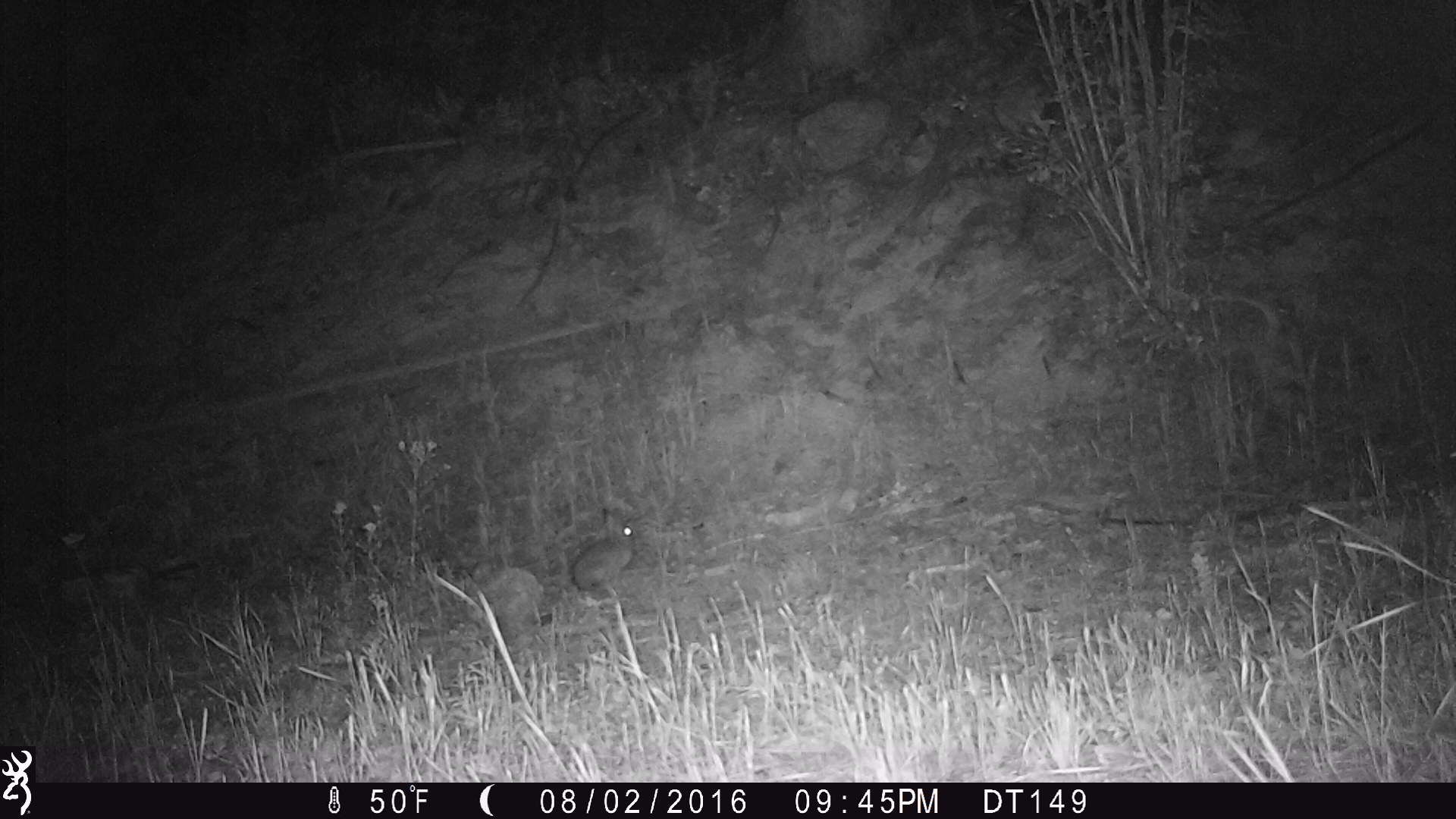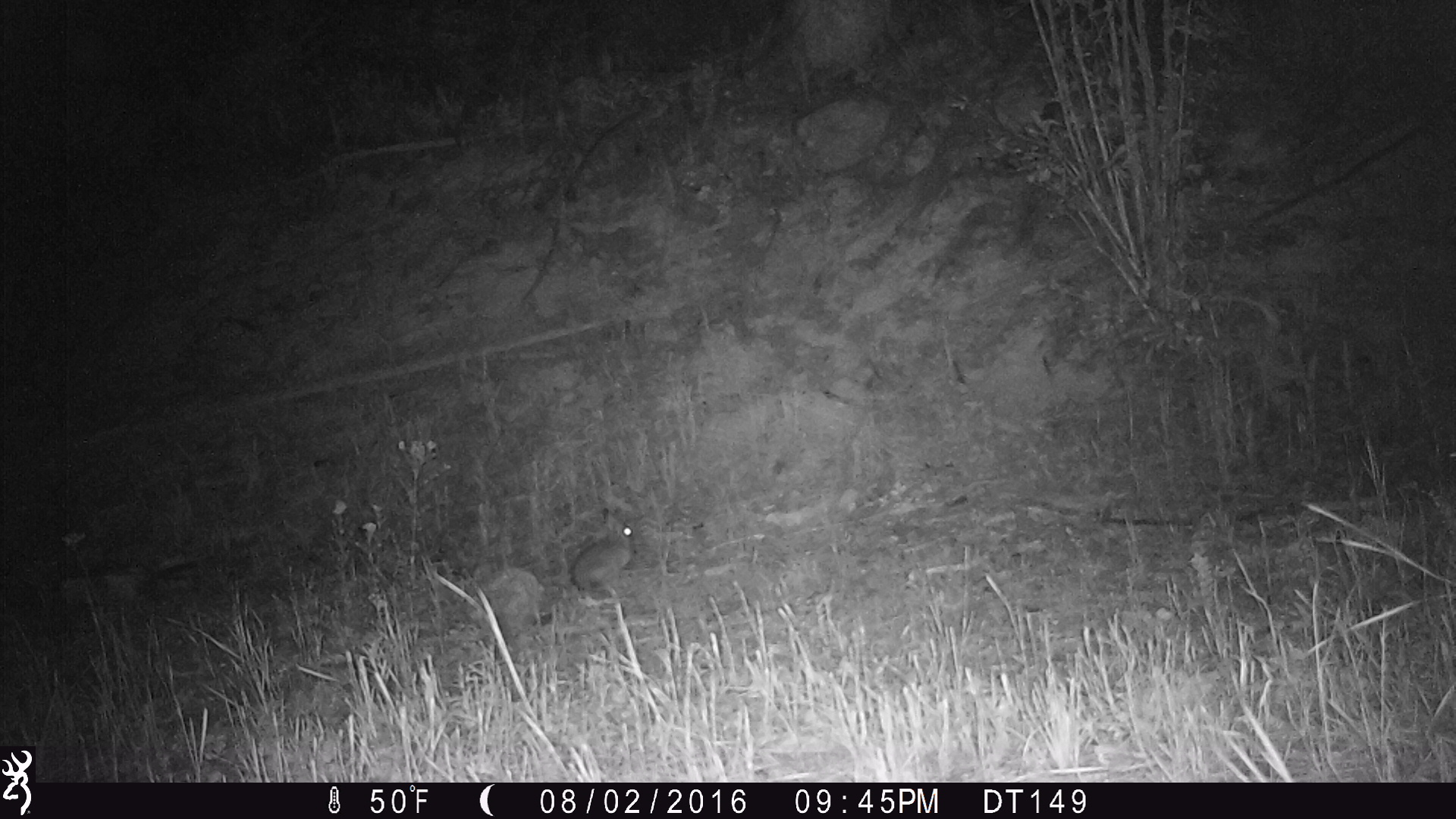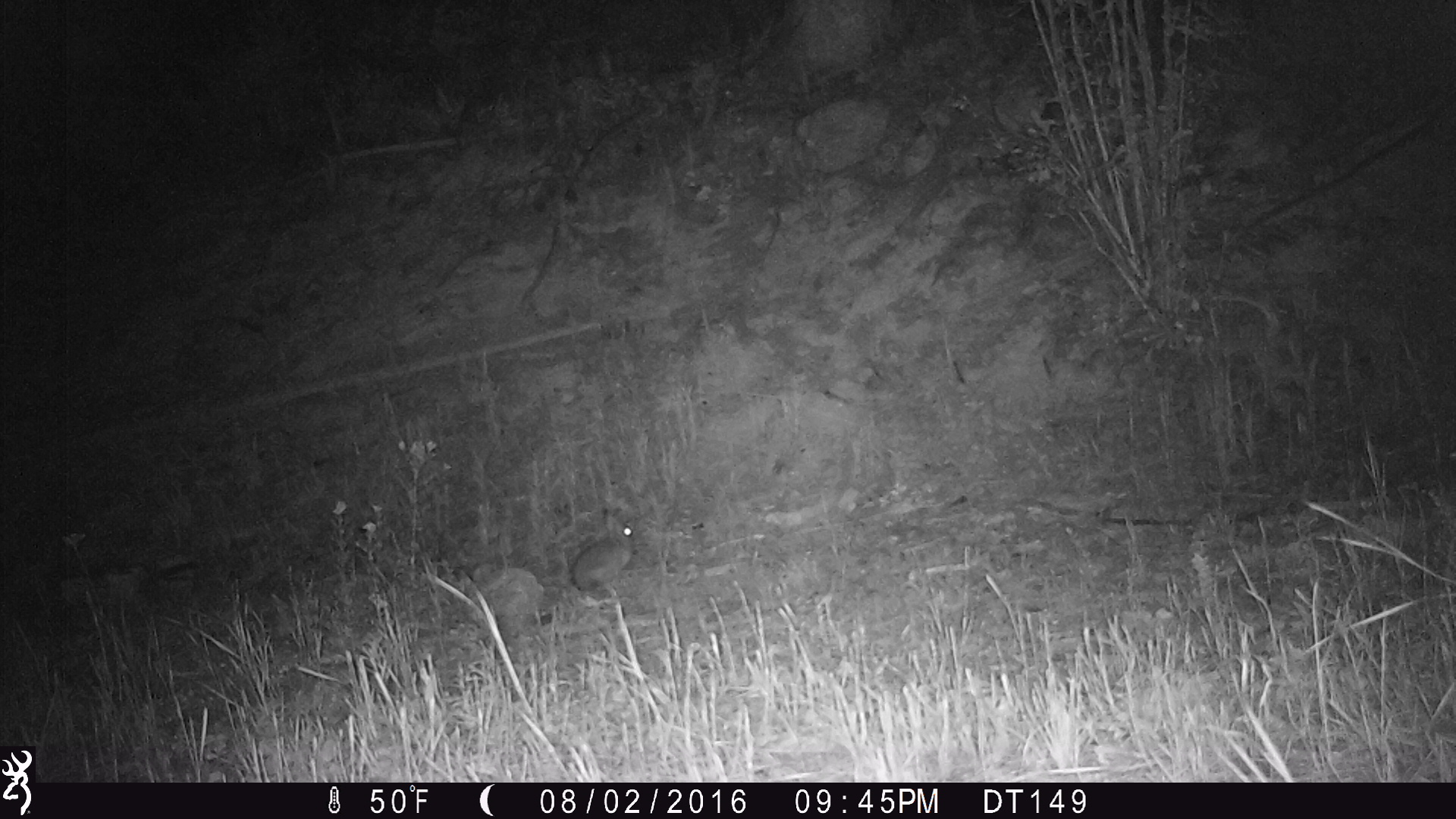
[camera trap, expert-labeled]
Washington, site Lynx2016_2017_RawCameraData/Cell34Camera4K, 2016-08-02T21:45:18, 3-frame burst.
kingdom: Animalia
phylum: Chordata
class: Mammalia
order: Lagomorpha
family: Leporidae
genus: Lepus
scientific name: Lepus americanus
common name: snowshoe hare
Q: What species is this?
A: Lepus americanus (snowshoe hare).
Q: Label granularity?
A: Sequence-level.